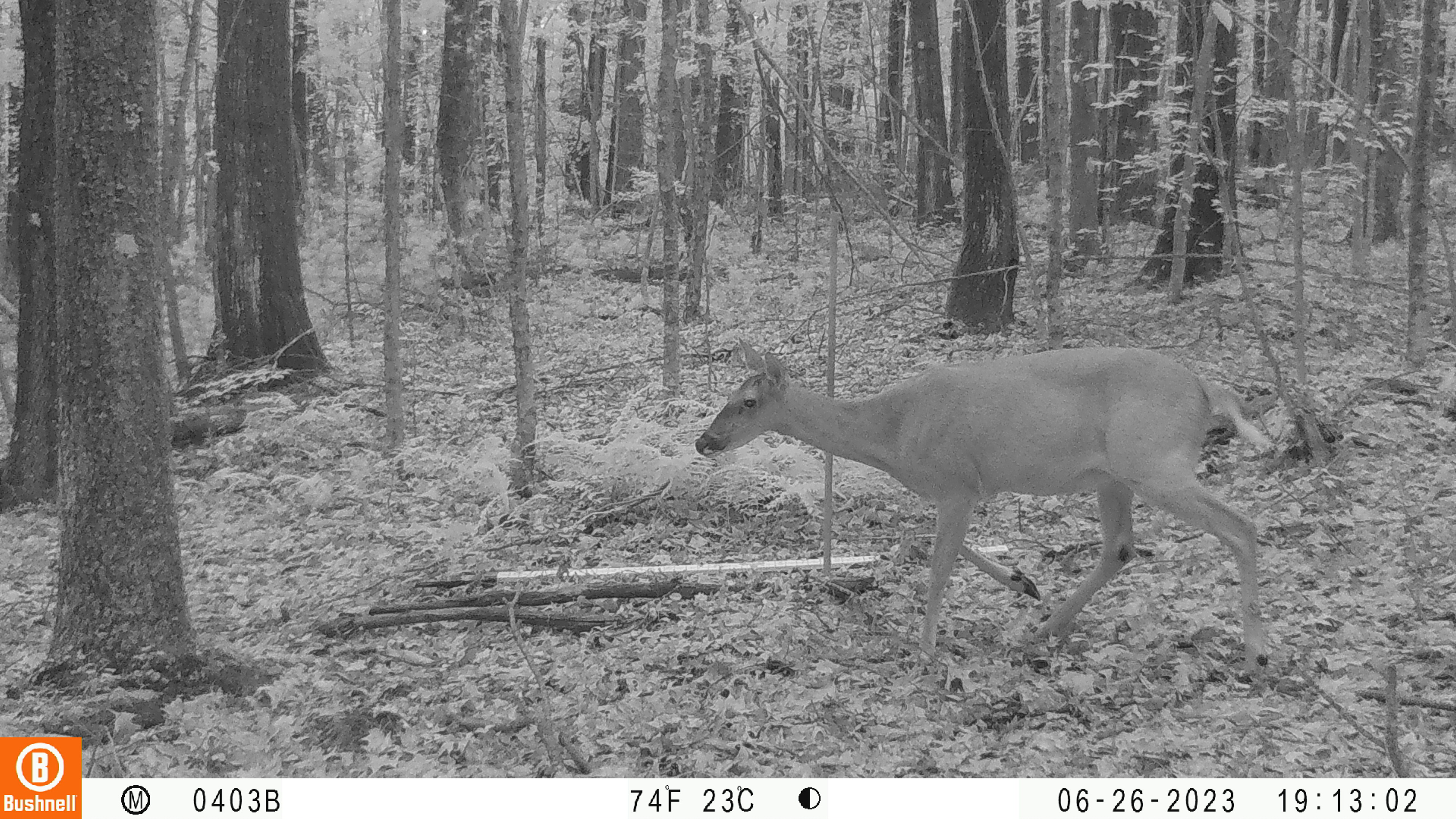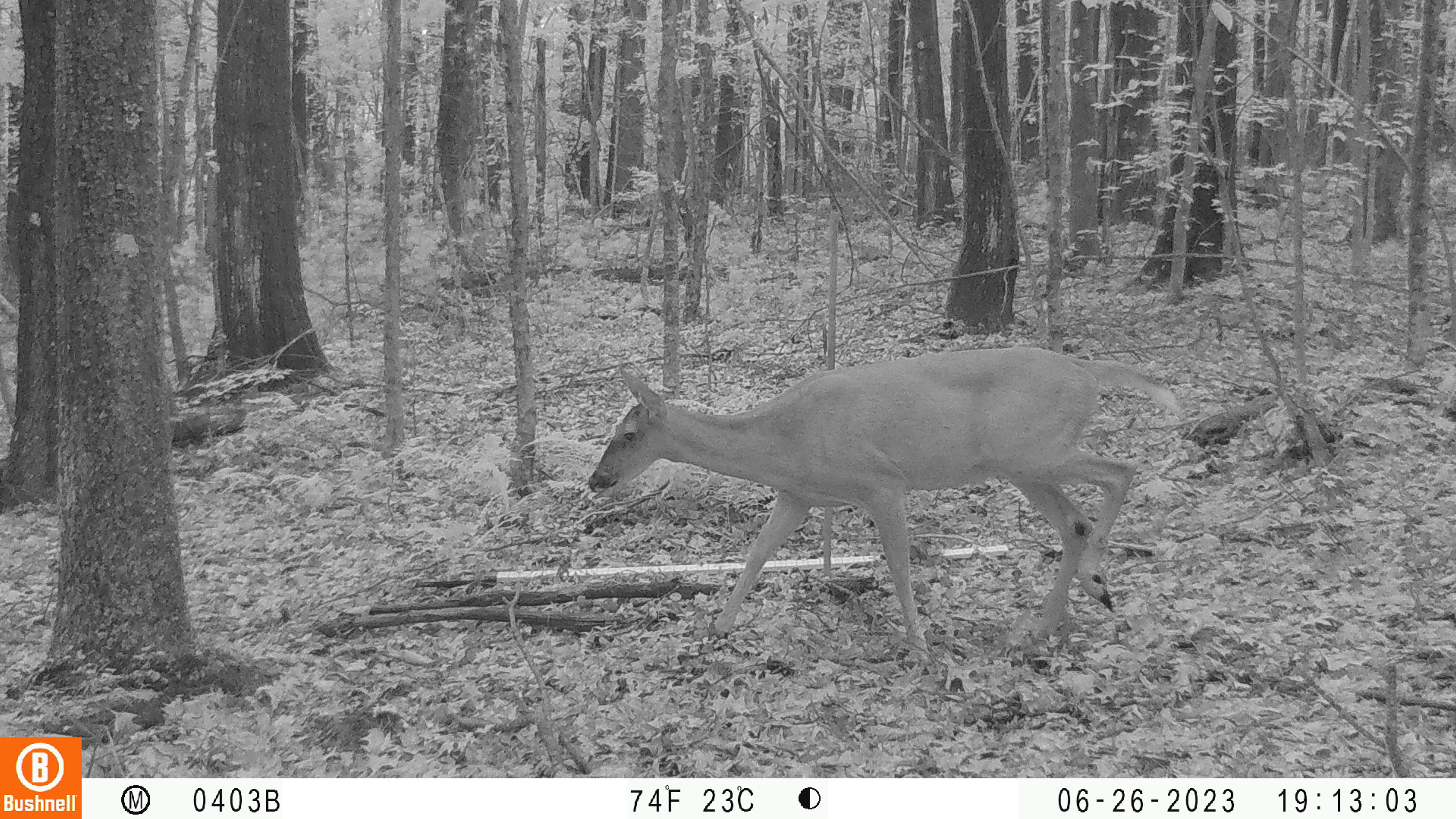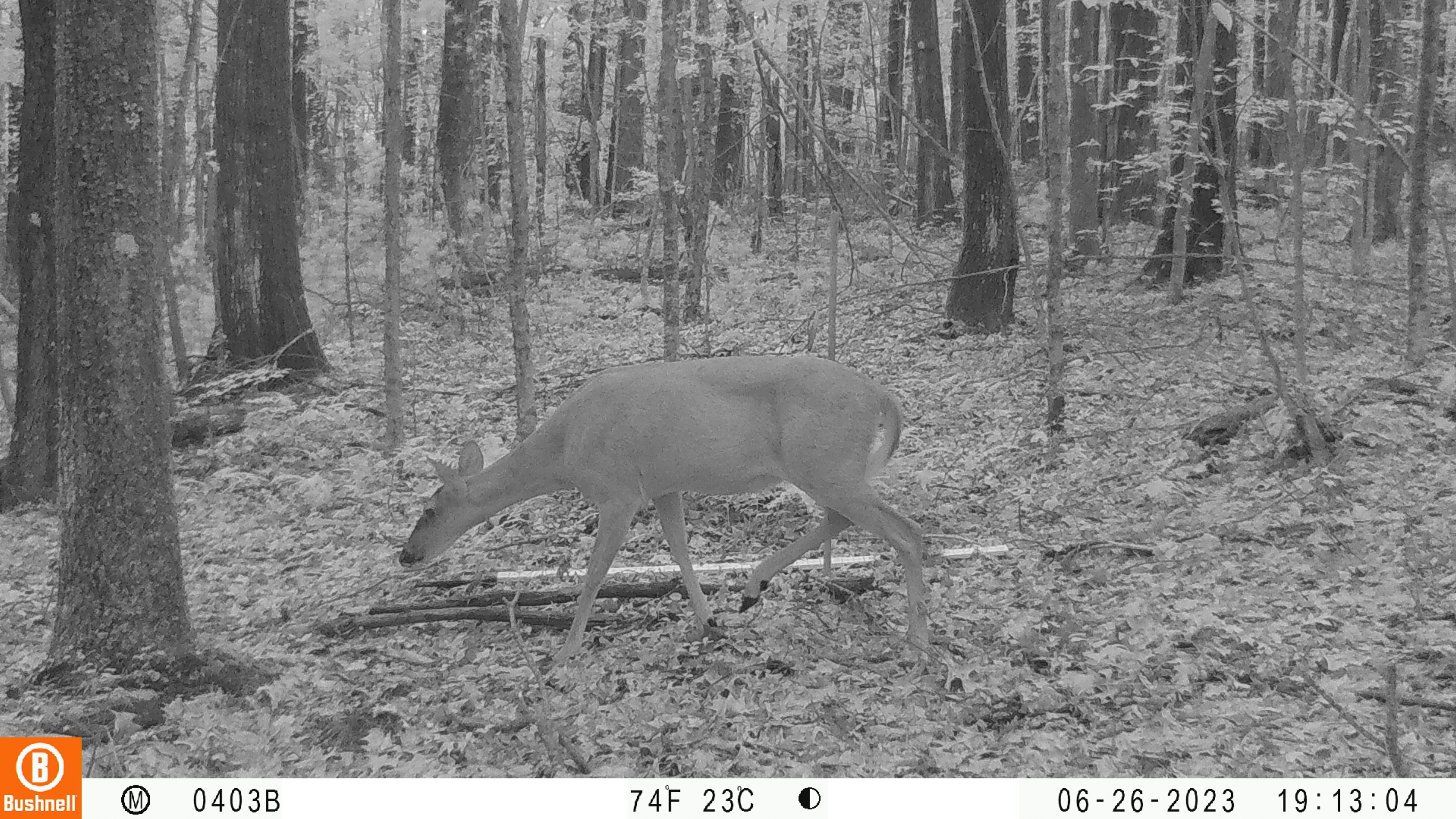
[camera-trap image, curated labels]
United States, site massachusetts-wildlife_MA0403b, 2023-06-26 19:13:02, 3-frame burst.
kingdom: Animalia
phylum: Chordata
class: Mammalia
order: Artiodactyla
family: Cervidae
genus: Odocoileus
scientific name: Odocoileus virginianus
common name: white-tailed deer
White-tailed deer (Odocoileus virginianus).